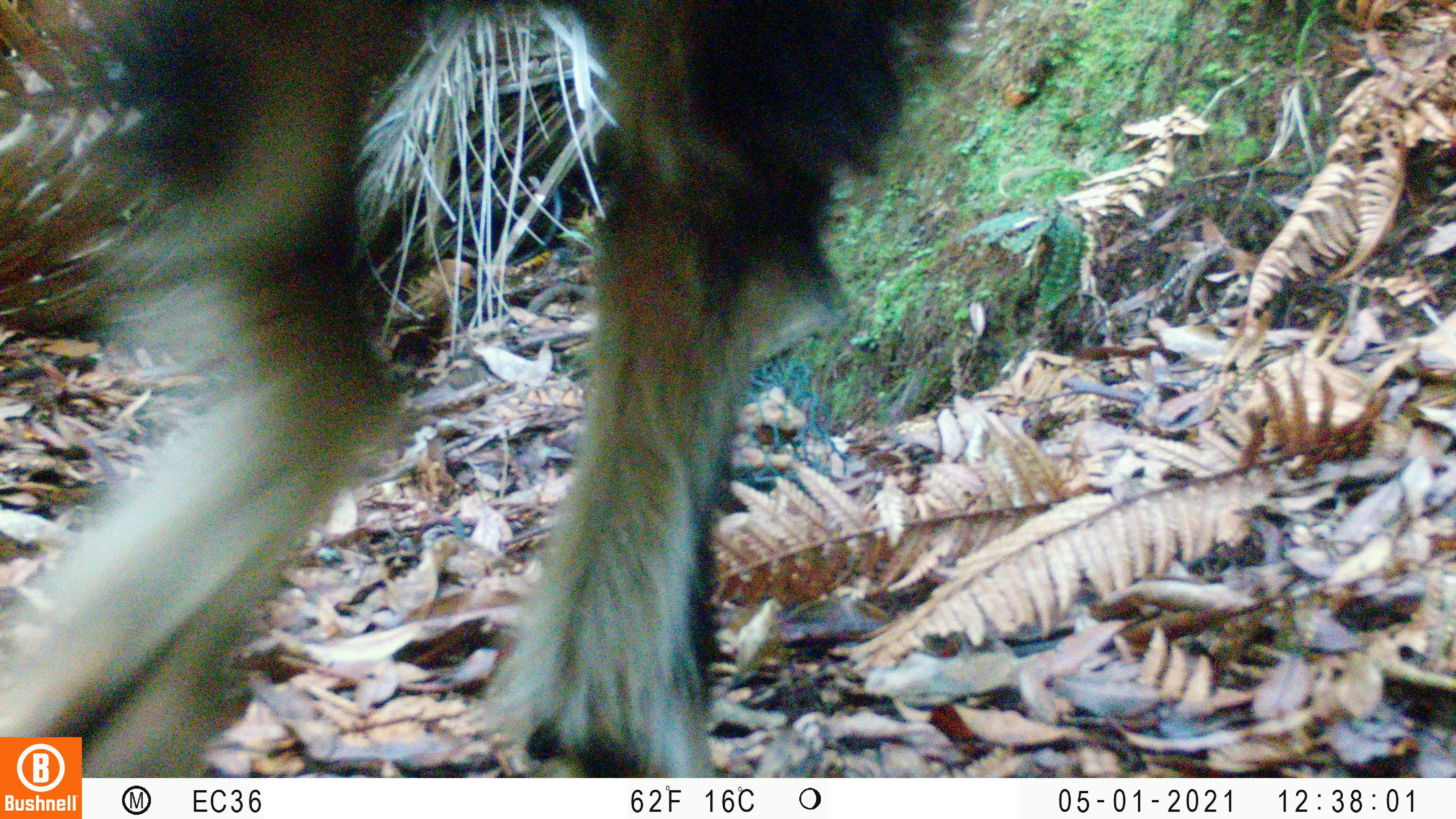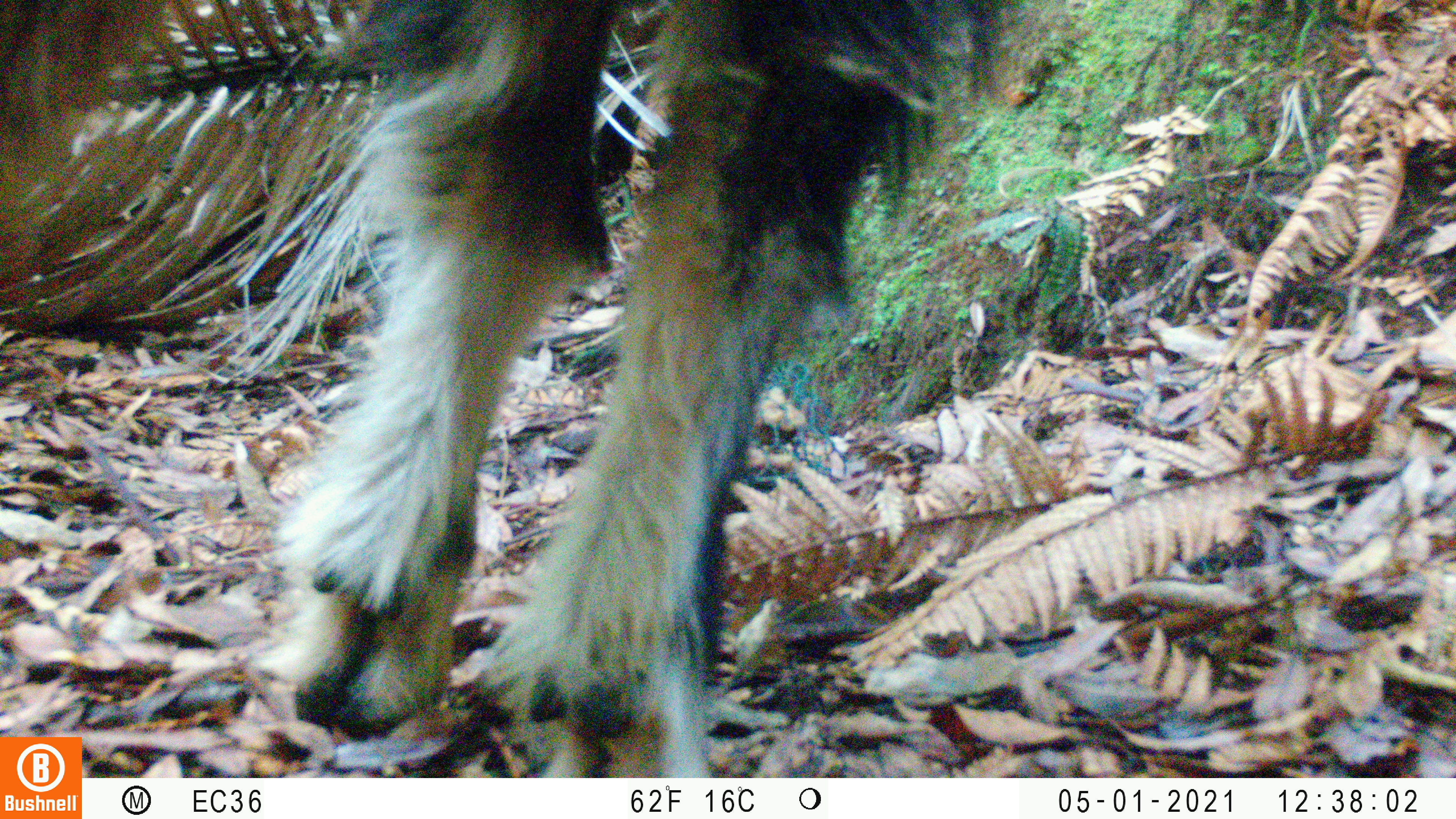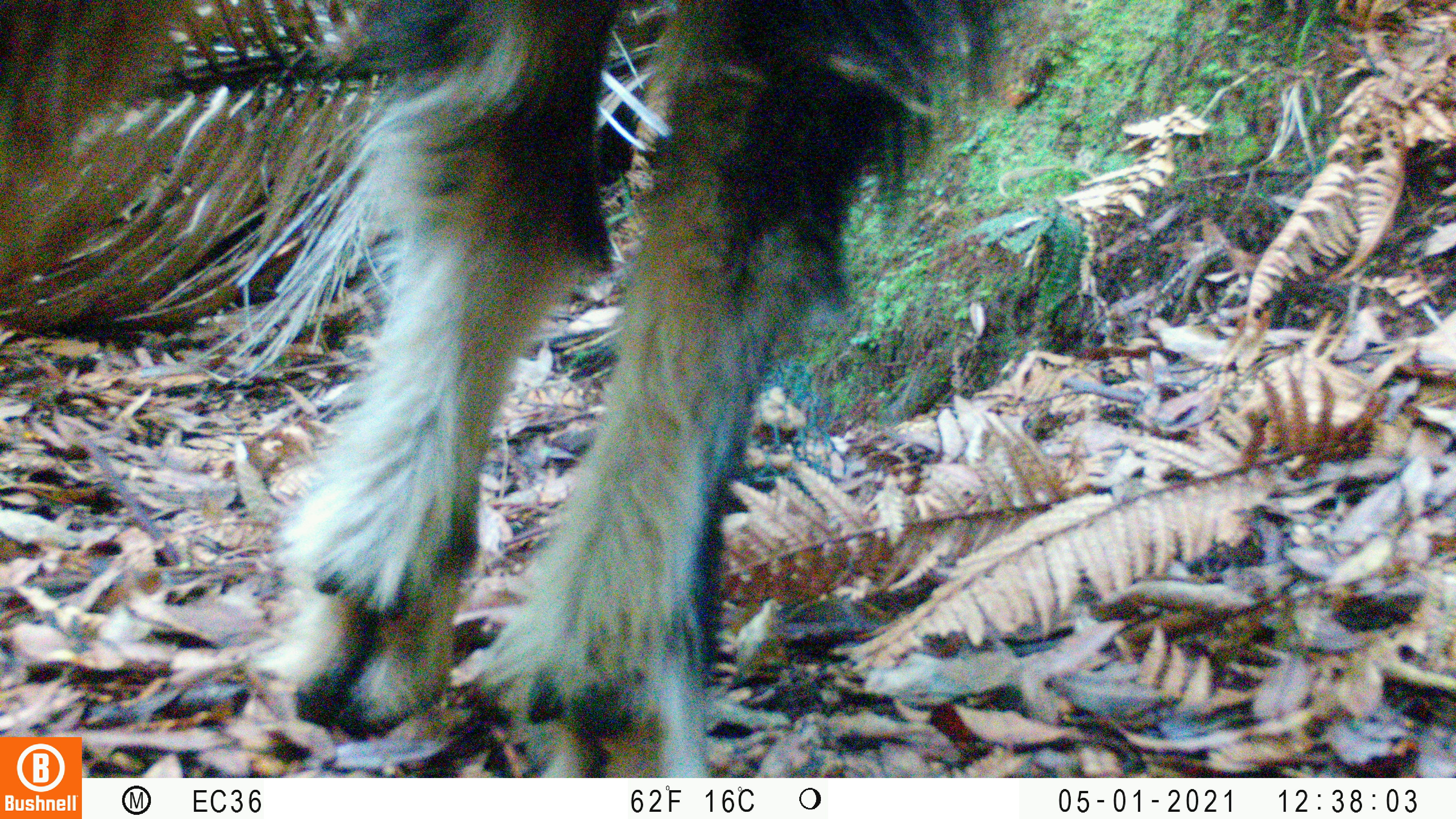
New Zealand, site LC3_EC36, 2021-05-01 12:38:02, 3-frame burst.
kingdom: Animalia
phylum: Chordata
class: Mammalia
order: Artiodactyla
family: Bovidae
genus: Capra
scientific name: Capra hircus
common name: goat